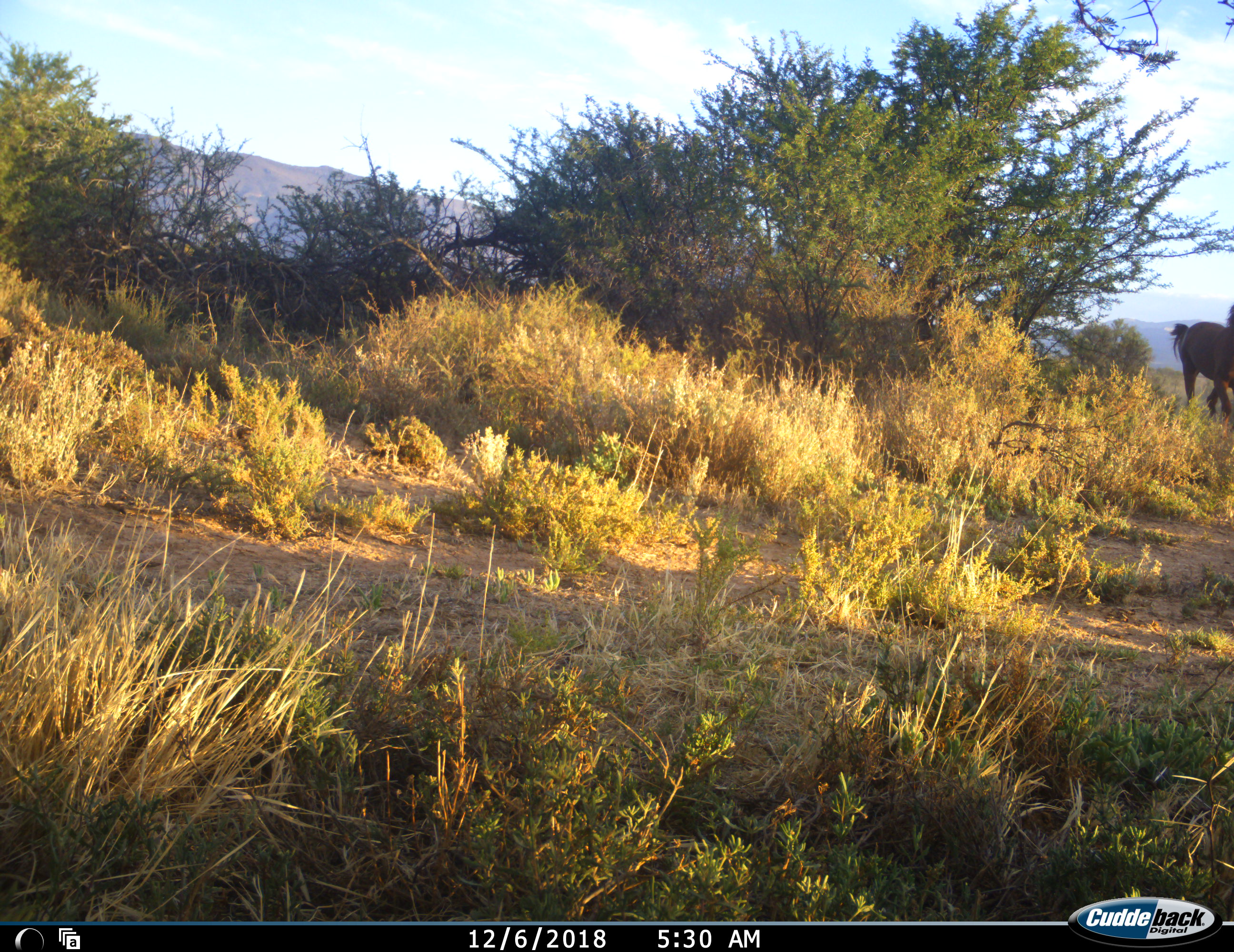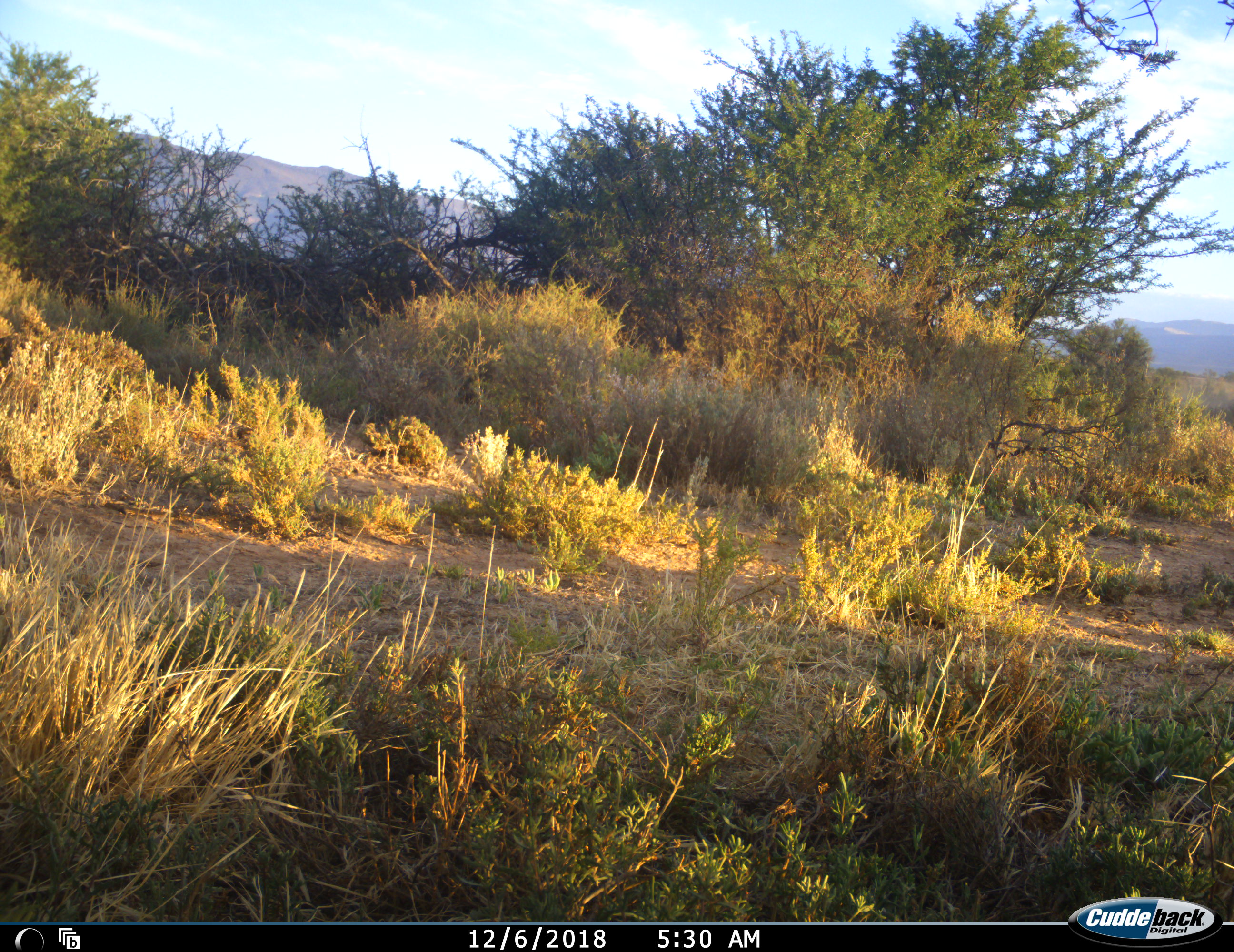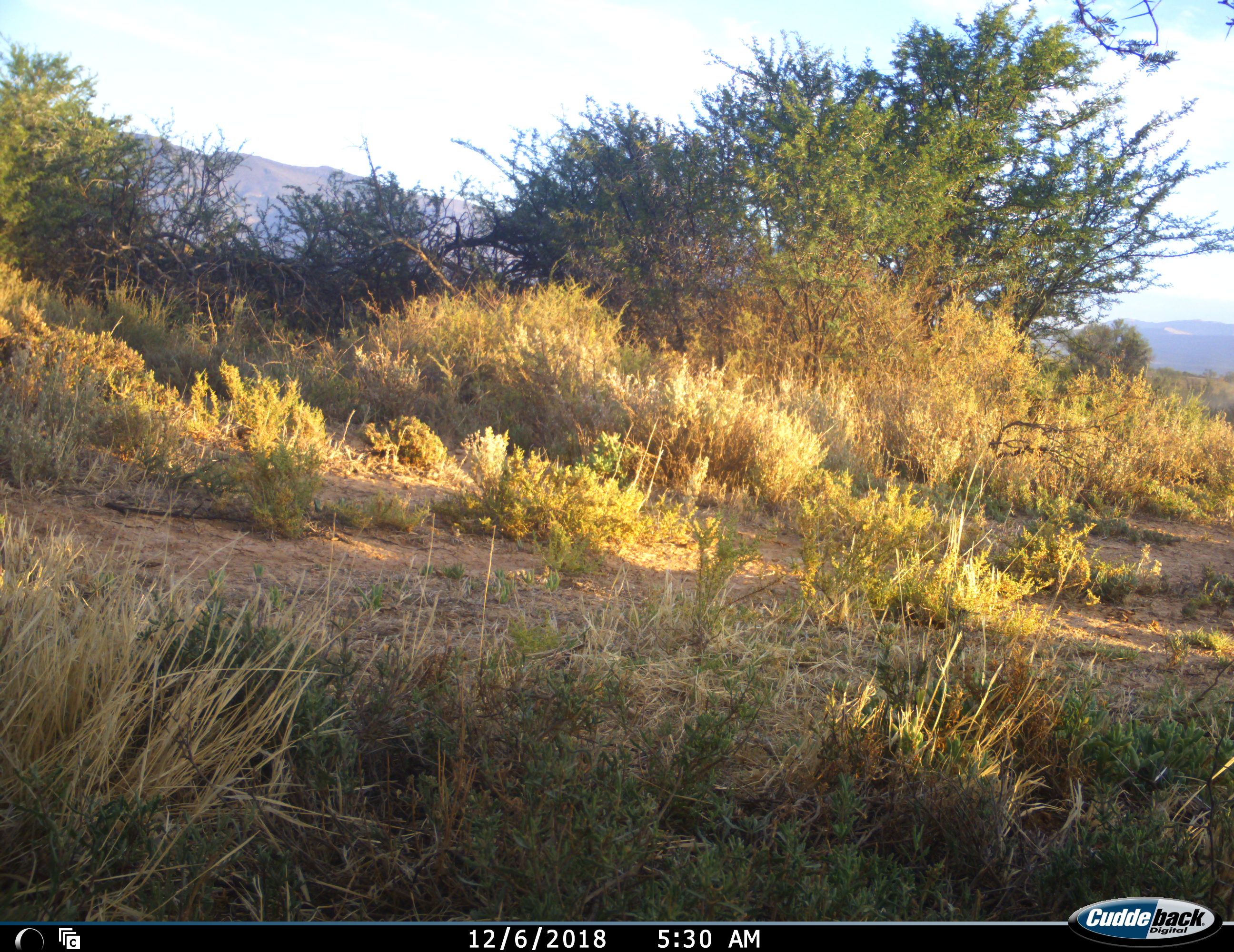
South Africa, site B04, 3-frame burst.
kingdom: Animalia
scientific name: Animalia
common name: animal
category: domesticanimal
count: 1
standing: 12%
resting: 0%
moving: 100%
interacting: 0%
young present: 0%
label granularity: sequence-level